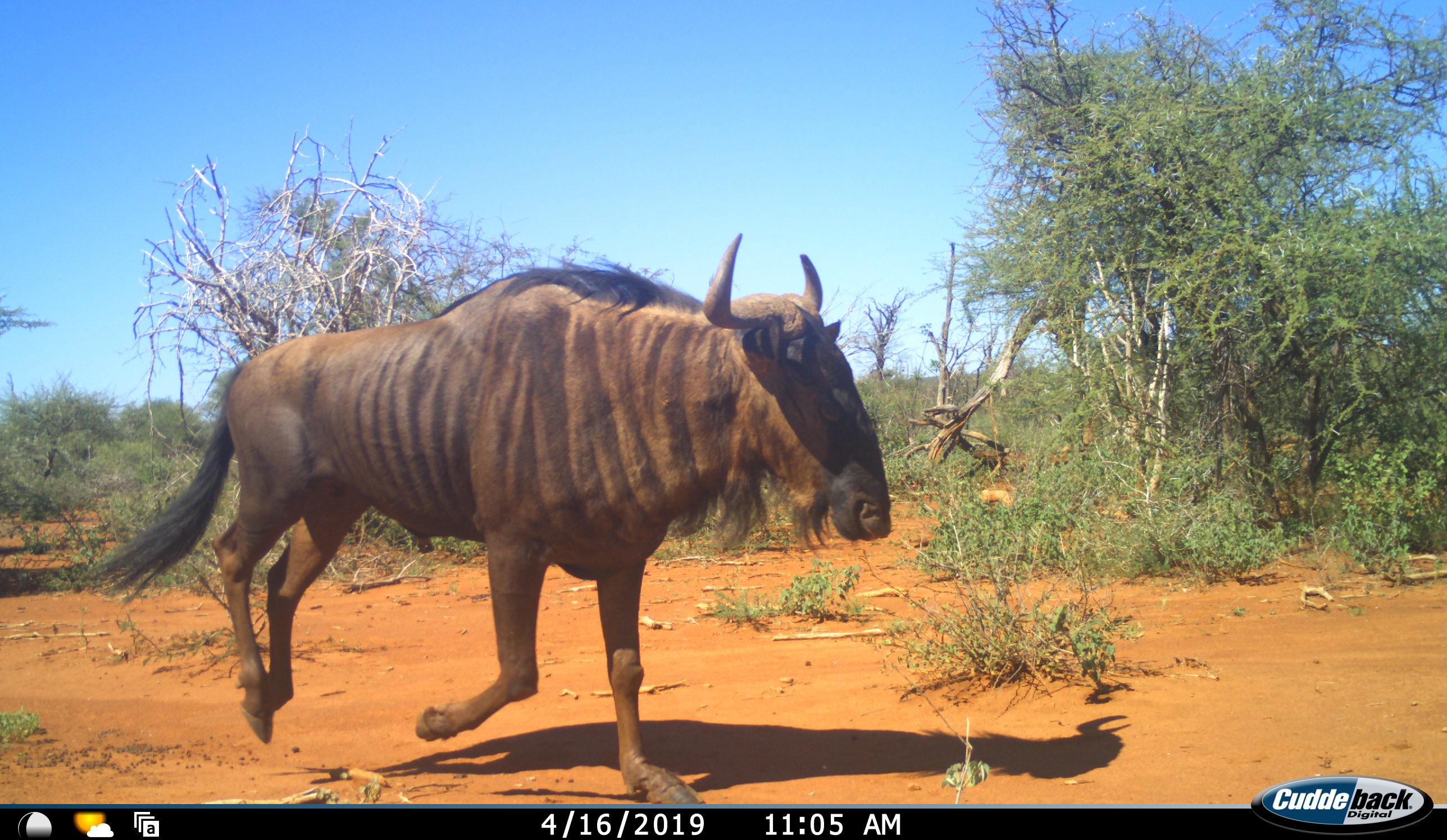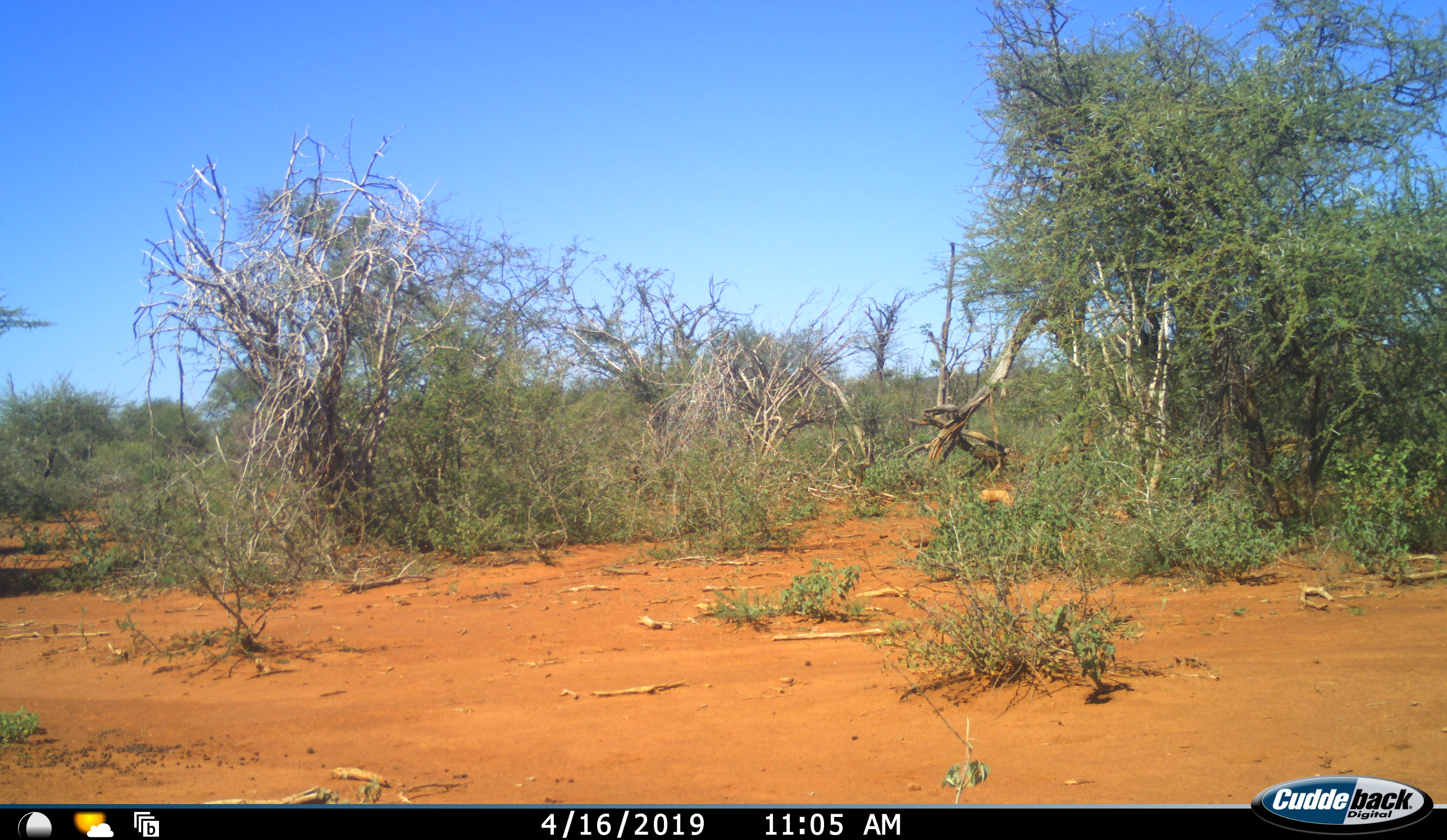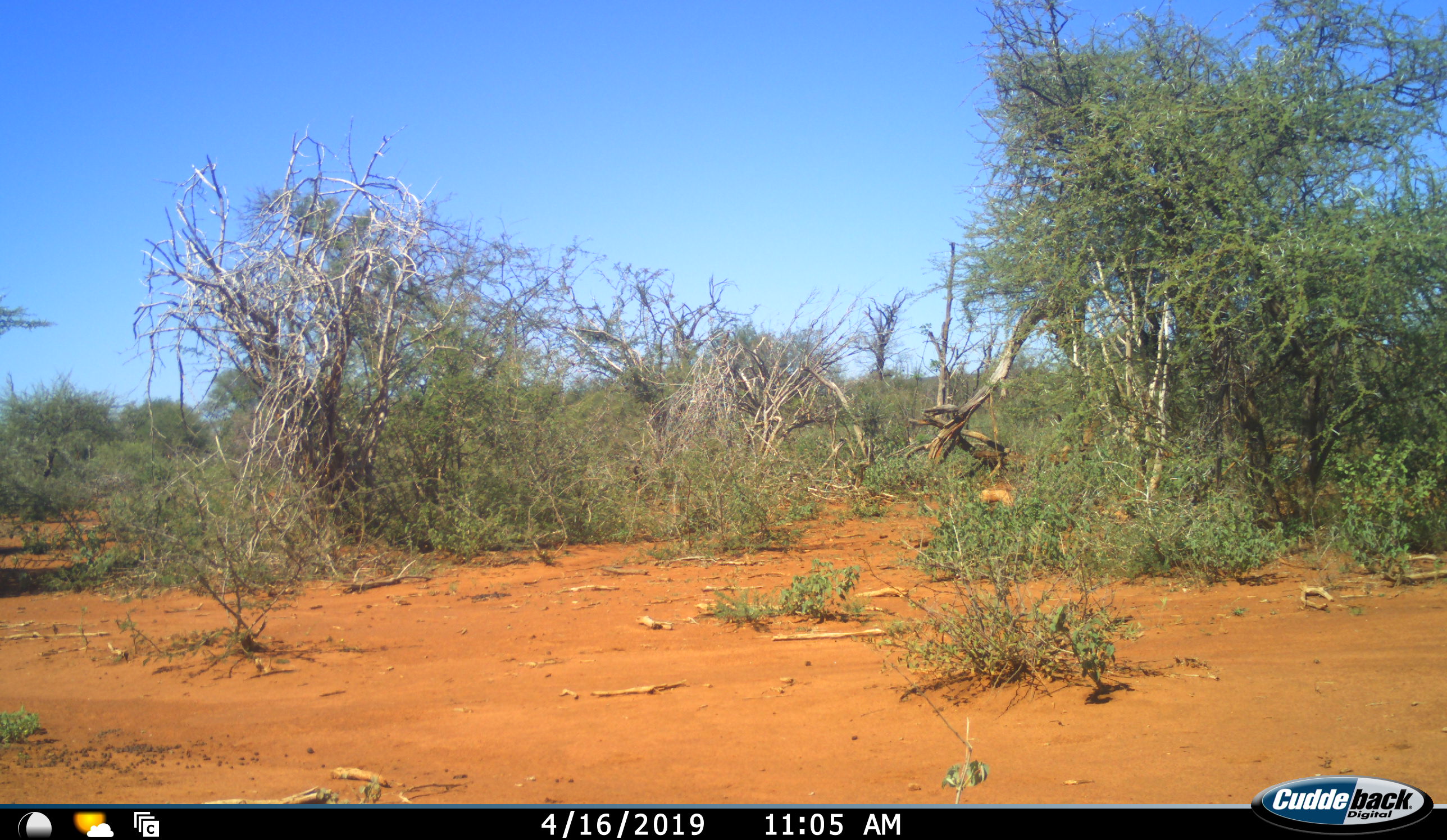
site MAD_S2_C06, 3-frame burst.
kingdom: Animalia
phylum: Chordata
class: Mammalia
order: Artiodactyla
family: Bovidae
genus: Connochaetes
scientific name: Connochaetes taurinus taurinus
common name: blue wildebeest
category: wildebeestblue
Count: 1.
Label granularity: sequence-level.